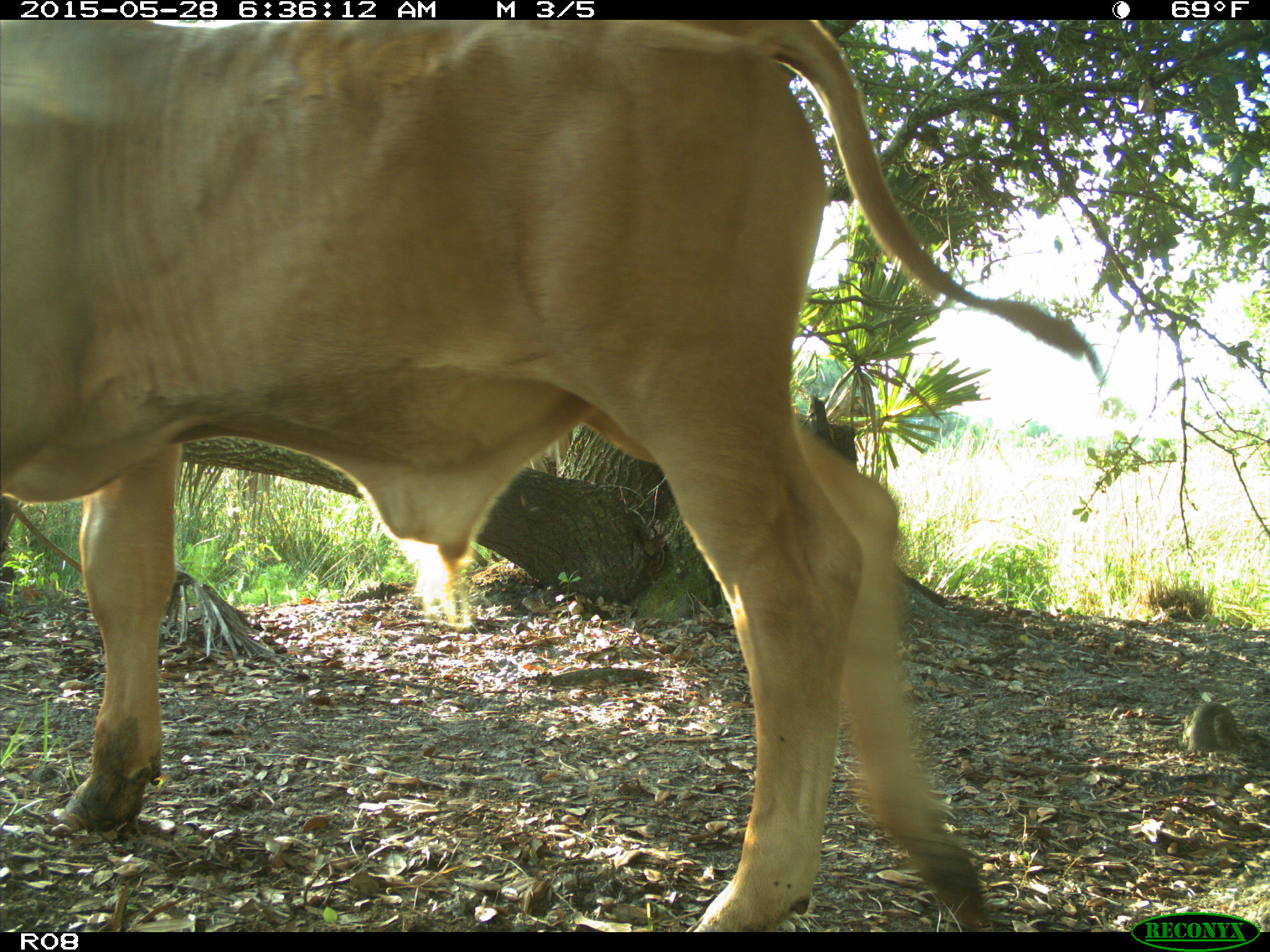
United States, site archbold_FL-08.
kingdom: Animalia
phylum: Chordata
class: Mammalia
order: Artiodactyla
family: Bovidae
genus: Bos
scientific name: Bos taurus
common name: domestic cow